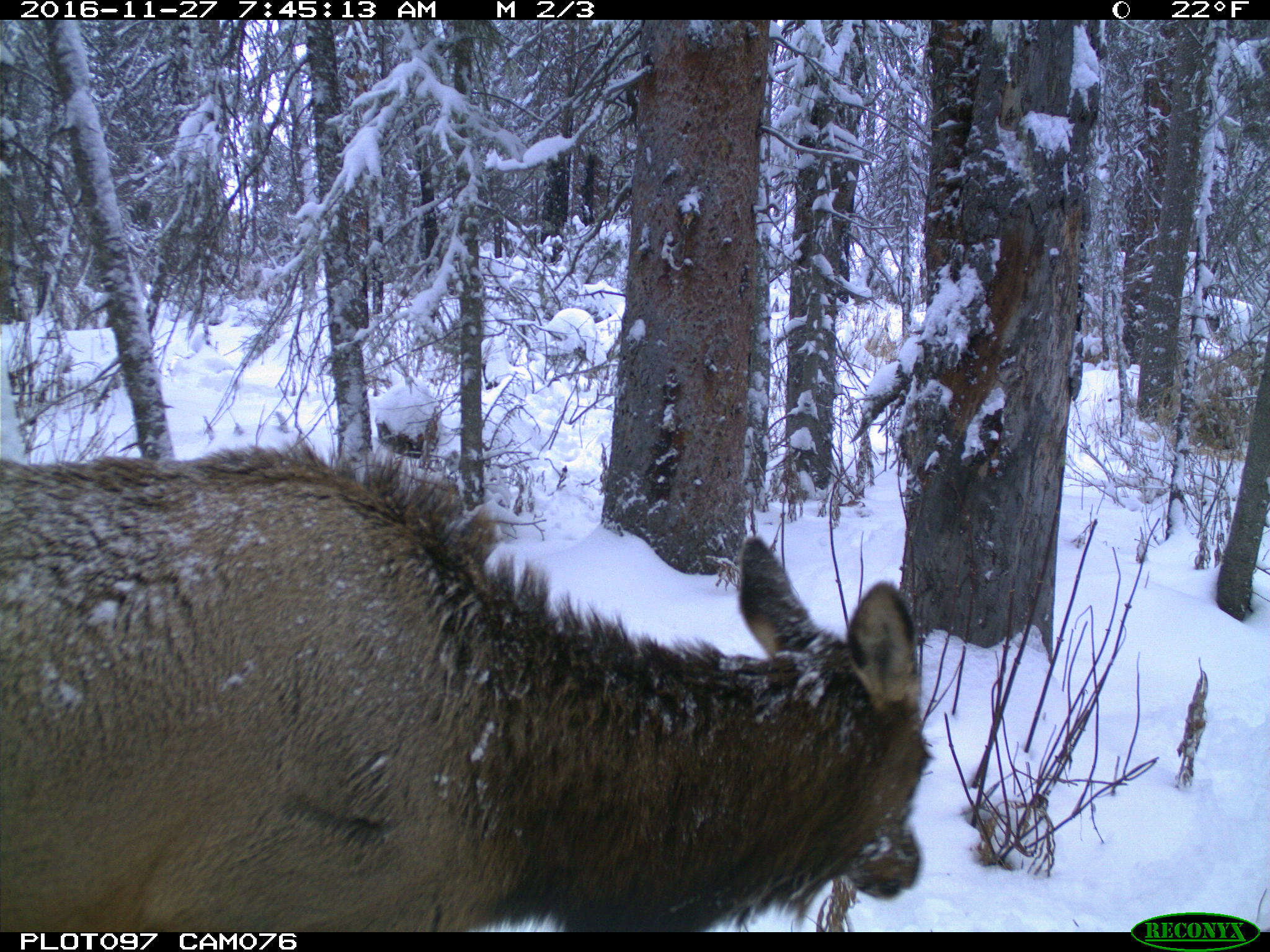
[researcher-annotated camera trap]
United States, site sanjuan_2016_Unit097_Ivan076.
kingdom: Animalia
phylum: Chordata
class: Mammalia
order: Artiodactyla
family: Cervidae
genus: Cervus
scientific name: Cervus elaphus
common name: red deer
Cervus elaphus (red deer).